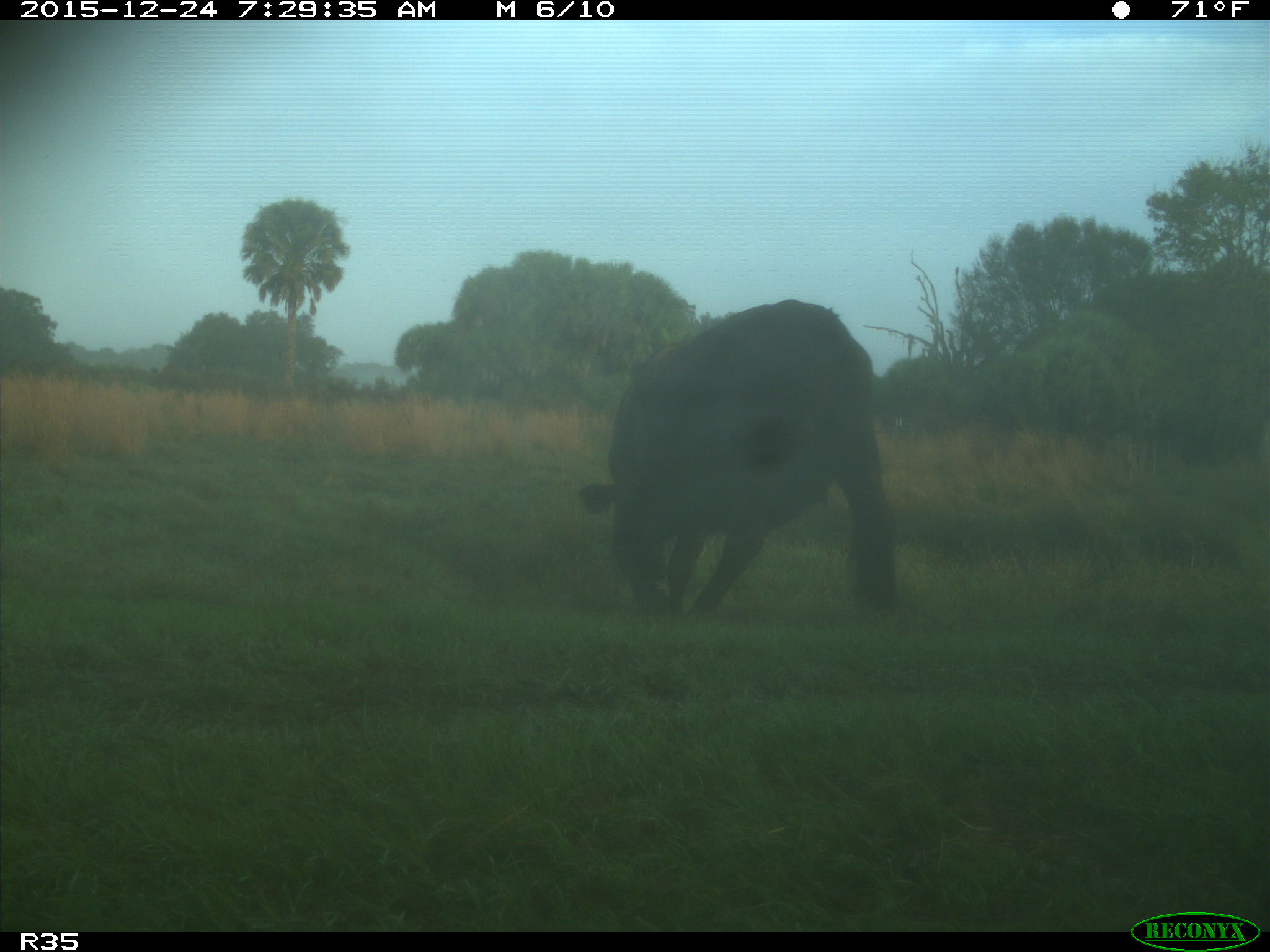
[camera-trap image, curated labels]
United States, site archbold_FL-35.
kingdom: Animalia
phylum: Chordata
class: Mammalia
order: Artiodactyla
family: Bovidae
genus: Bos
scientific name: Bos taurus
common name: domestic cow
Bos taurus (domestic cow).